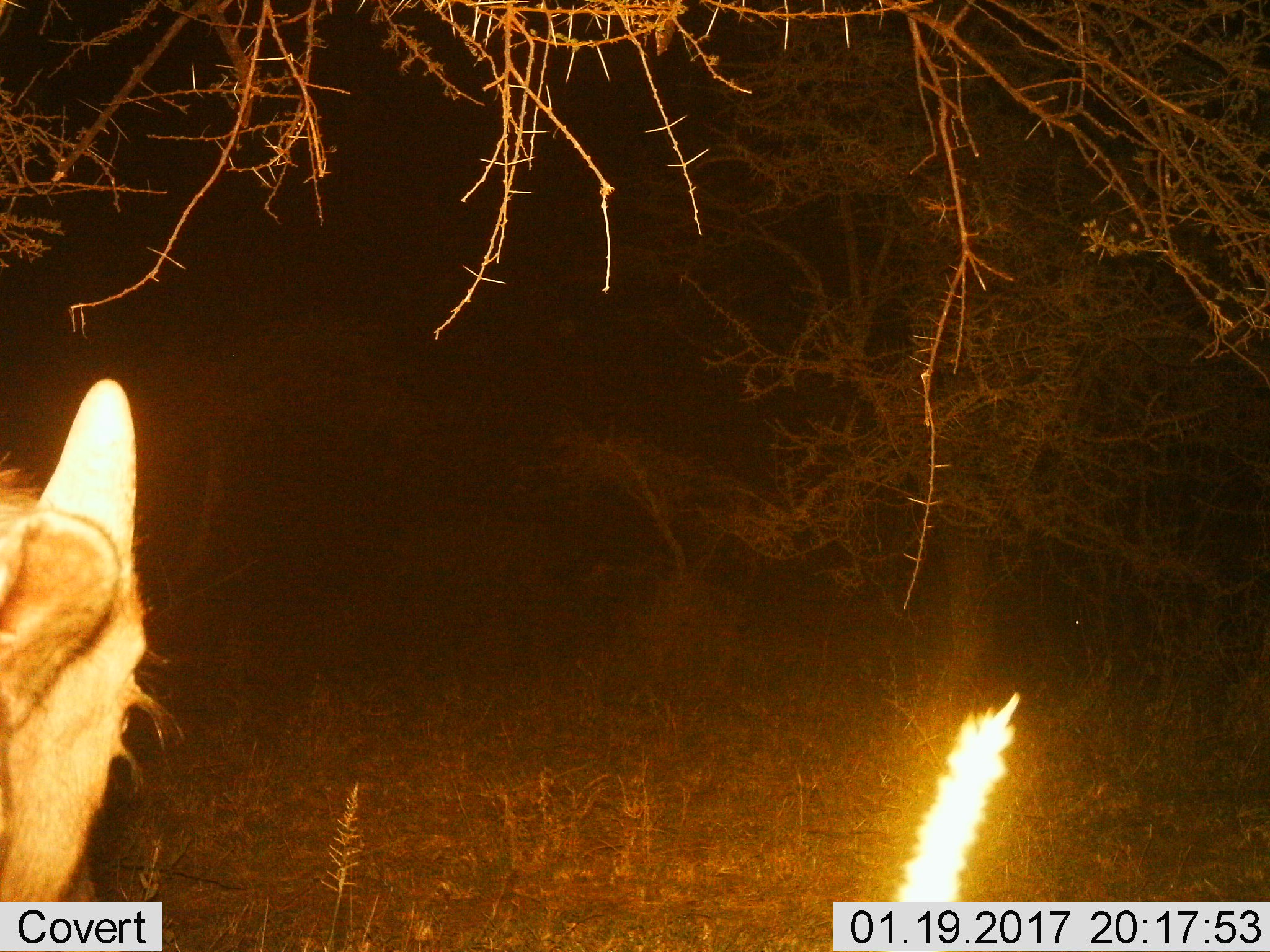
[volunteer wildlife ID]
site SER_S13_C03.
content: unidentified animal